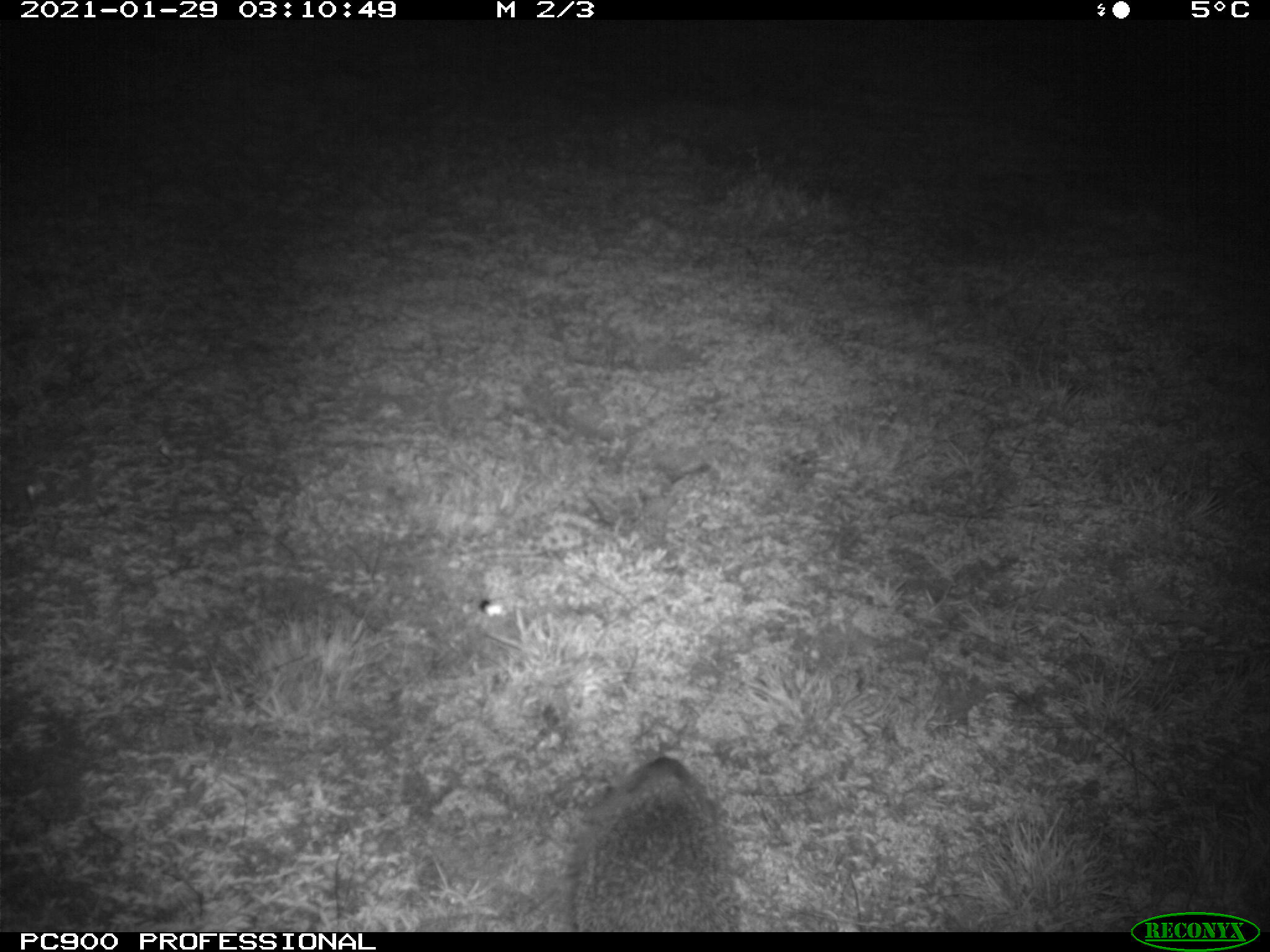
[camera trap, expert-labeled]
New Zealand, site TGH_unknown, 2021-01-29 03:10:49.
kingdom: Animalia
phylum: Chordata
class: Mammalia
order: Eulipotyphla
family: Erinaceidae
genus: Erinaceus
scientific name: Erinaceus europaeus europaeus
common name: european hedgehog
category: hedgehog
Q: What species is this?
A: Hedgehog (european hedgehog) (Erinaceus europaeus europaeus).